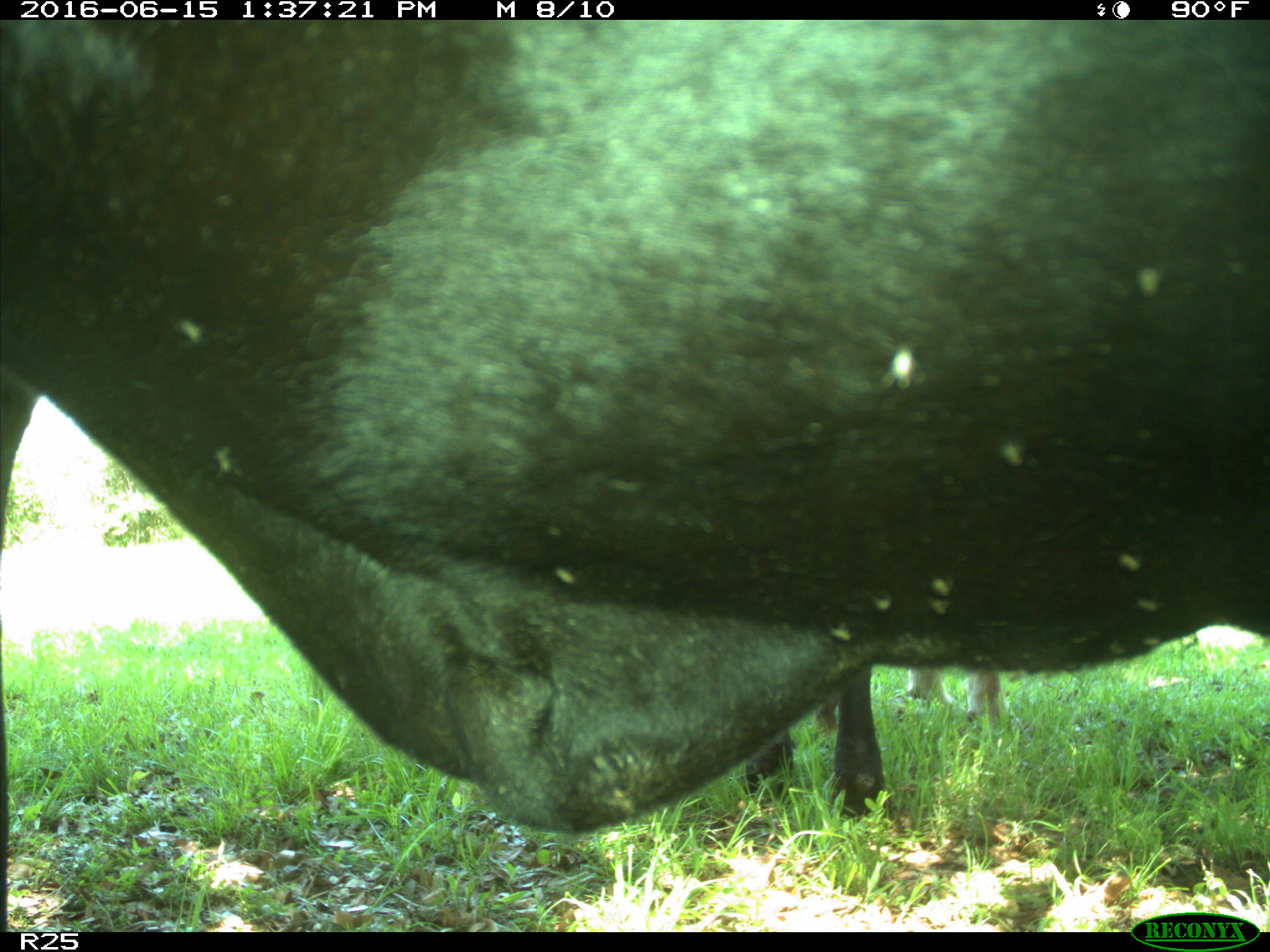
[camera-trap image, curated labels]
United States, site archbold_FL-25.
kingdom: Animalia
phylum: Chordata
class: Mammalia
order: Artiodactyla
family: Bovidae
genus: Bos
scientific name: Bos taurus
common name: domestic cow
Bos taurus (domestic cow).